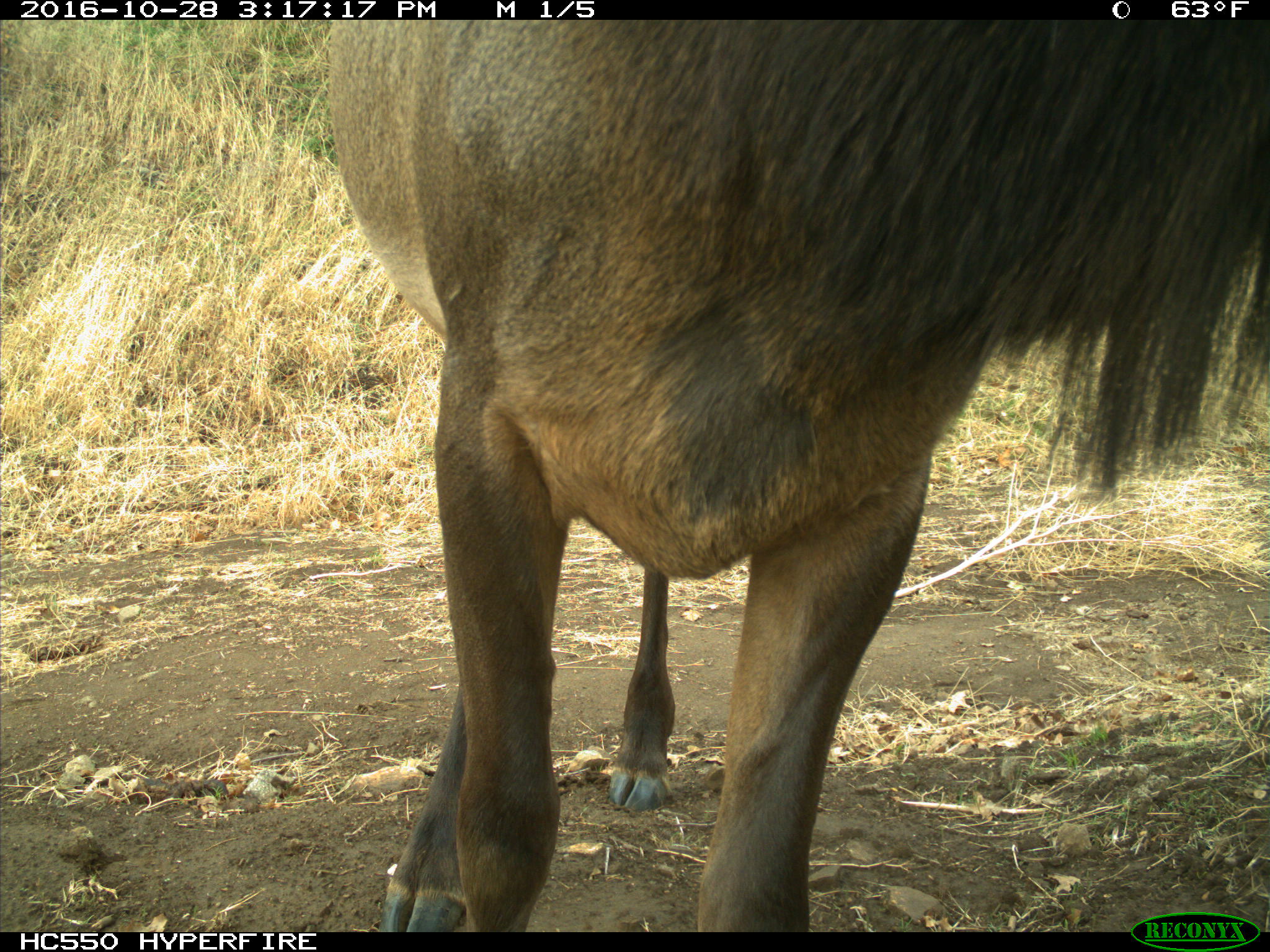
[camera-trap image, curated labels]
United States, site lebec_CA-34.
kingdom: Animalia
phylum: Chordata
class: Mammalia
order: Artiodactyla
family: Cervidae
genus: Cervus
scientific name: Cervus canadensis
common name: elk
Cervus canadensis (elk).